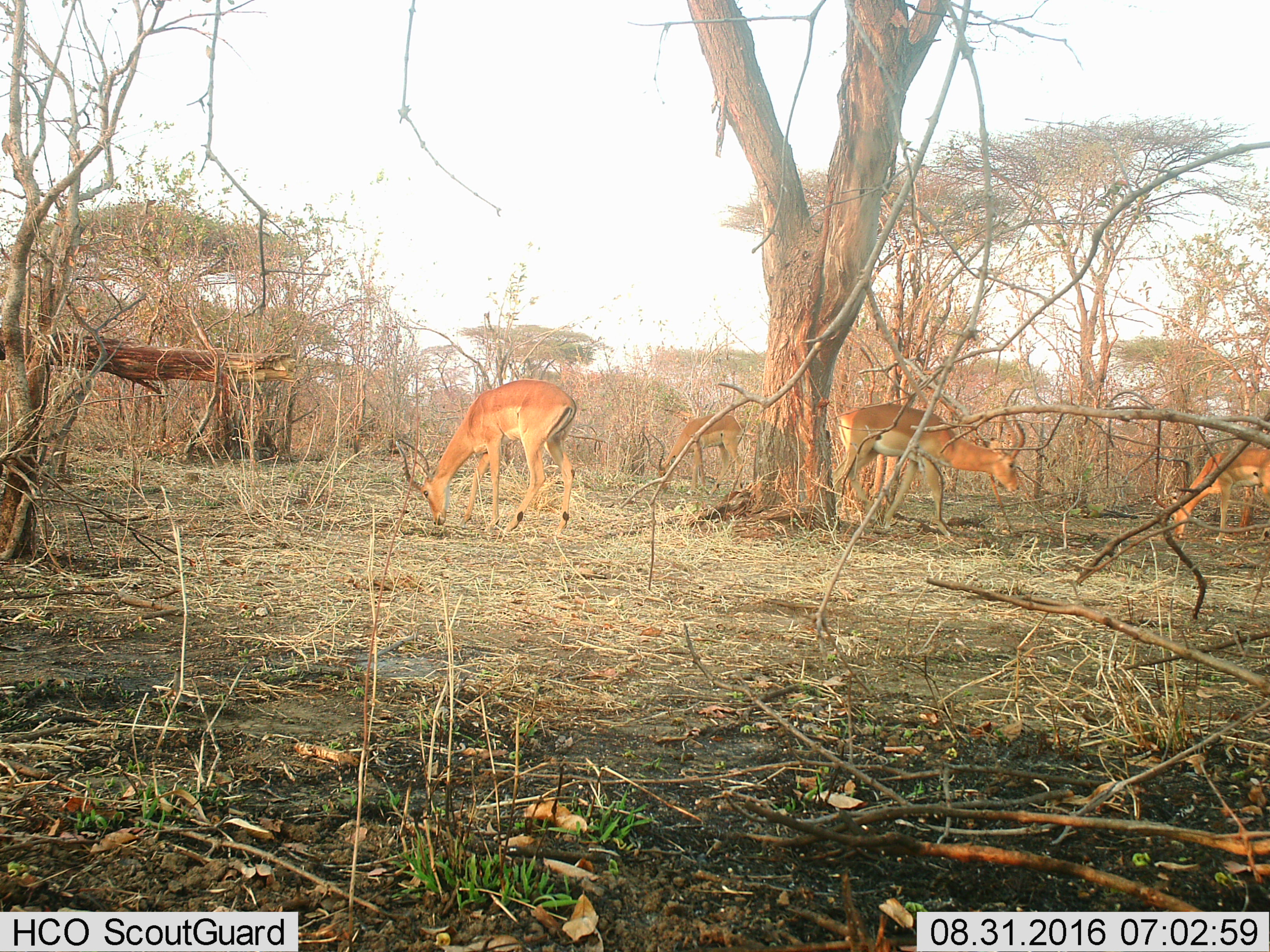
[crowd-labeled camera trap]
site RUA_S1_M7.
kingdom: Animalia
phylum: Chordata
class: Mammalia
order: Artiodactyla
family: Bovidae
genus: Aepyceros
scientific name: Aepyceros melampus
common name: impala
Impala (Aepyceros melampus), count 4. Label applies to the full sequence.